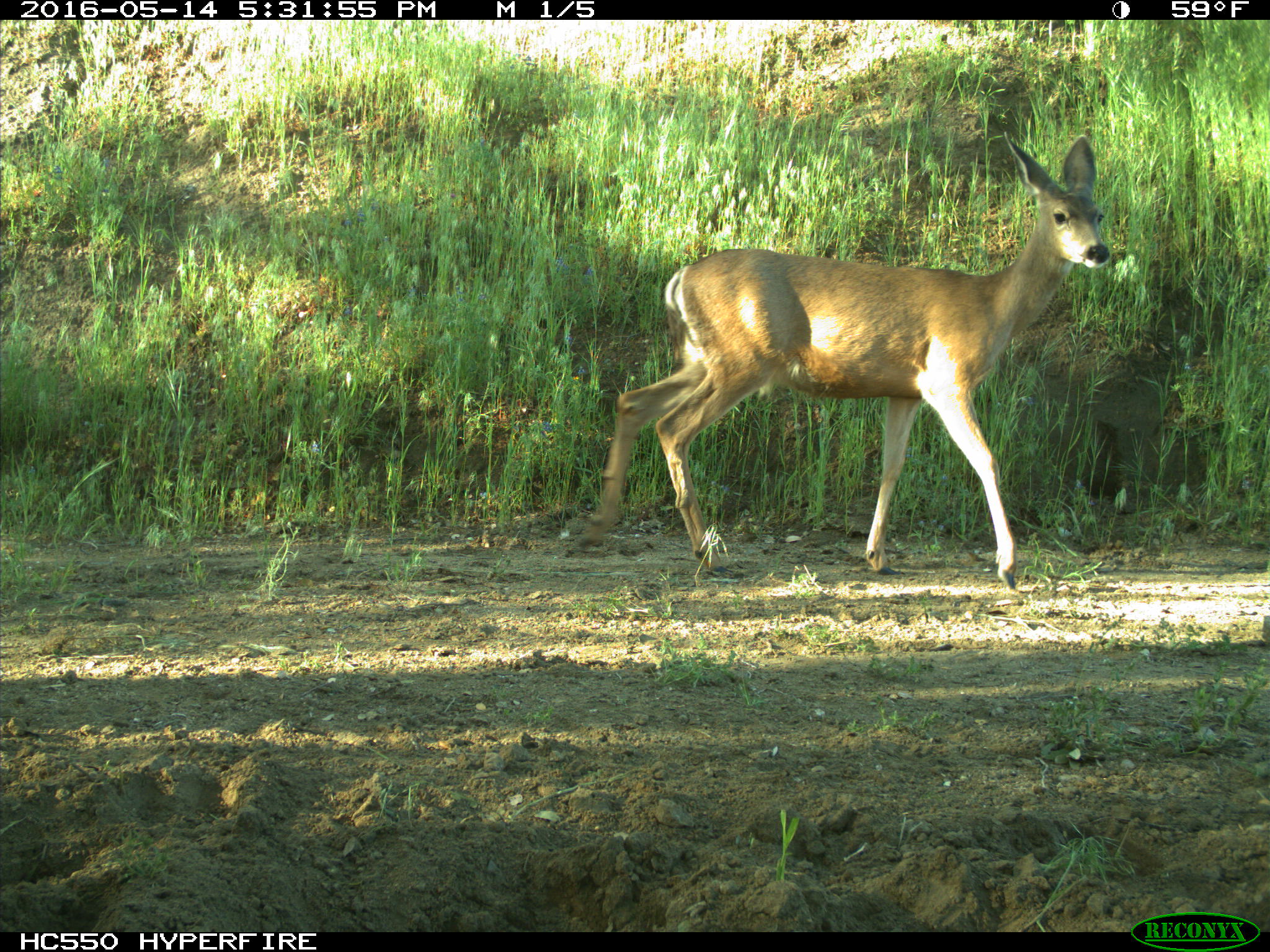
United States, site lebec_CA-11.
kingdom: Animalia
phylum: Chordata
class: Mammalia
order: Artiodactyla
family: Cervidae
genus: Odocoileus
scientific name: Odocoileus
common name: deer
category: unidentified deer